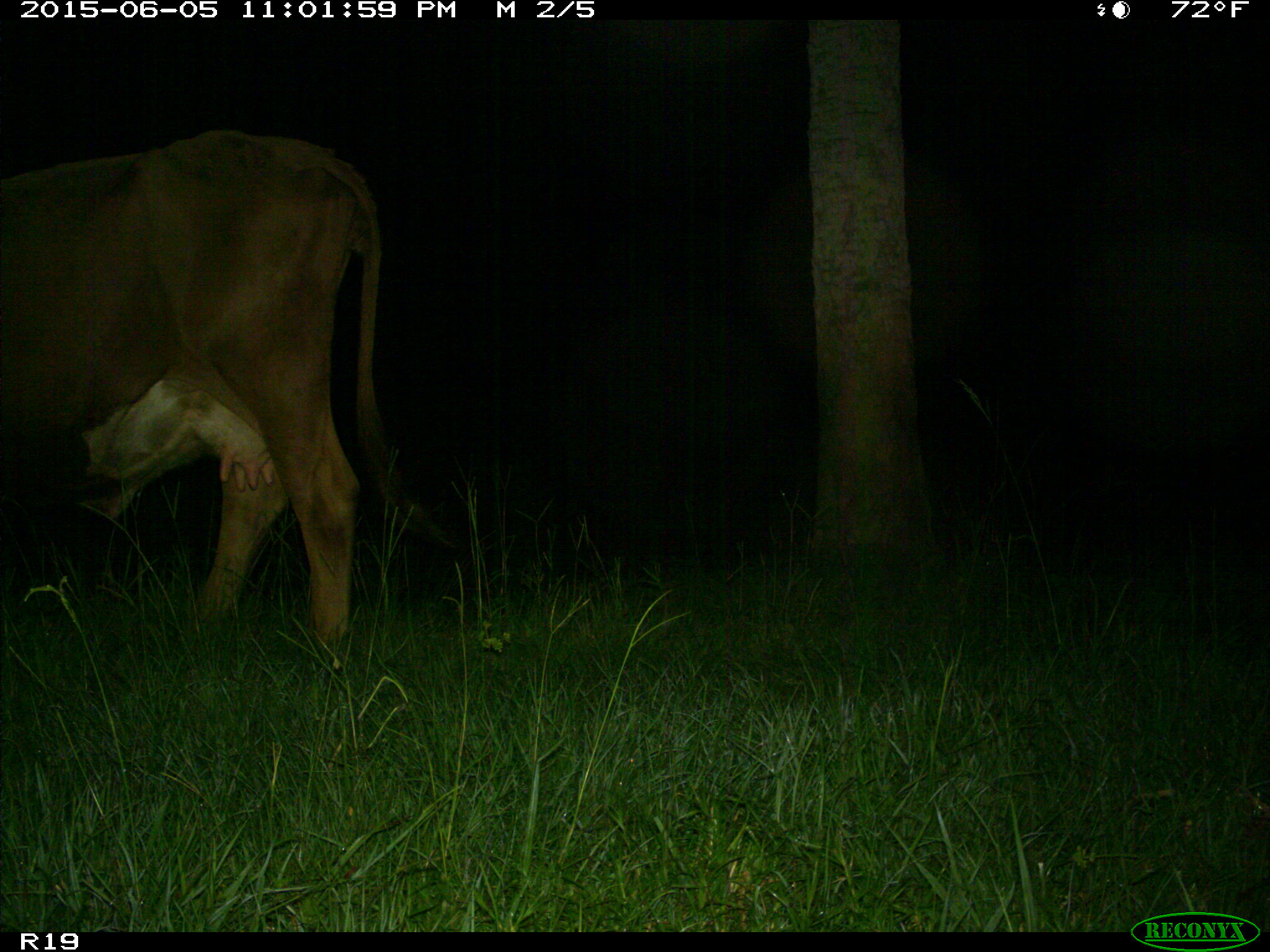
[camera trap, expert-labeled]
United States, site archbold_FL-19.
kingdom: Animalia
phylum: Chordata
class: Mammalia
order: Artiodactyla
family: Bovidae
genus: Bos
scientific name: Bos taurus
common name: domestic cow